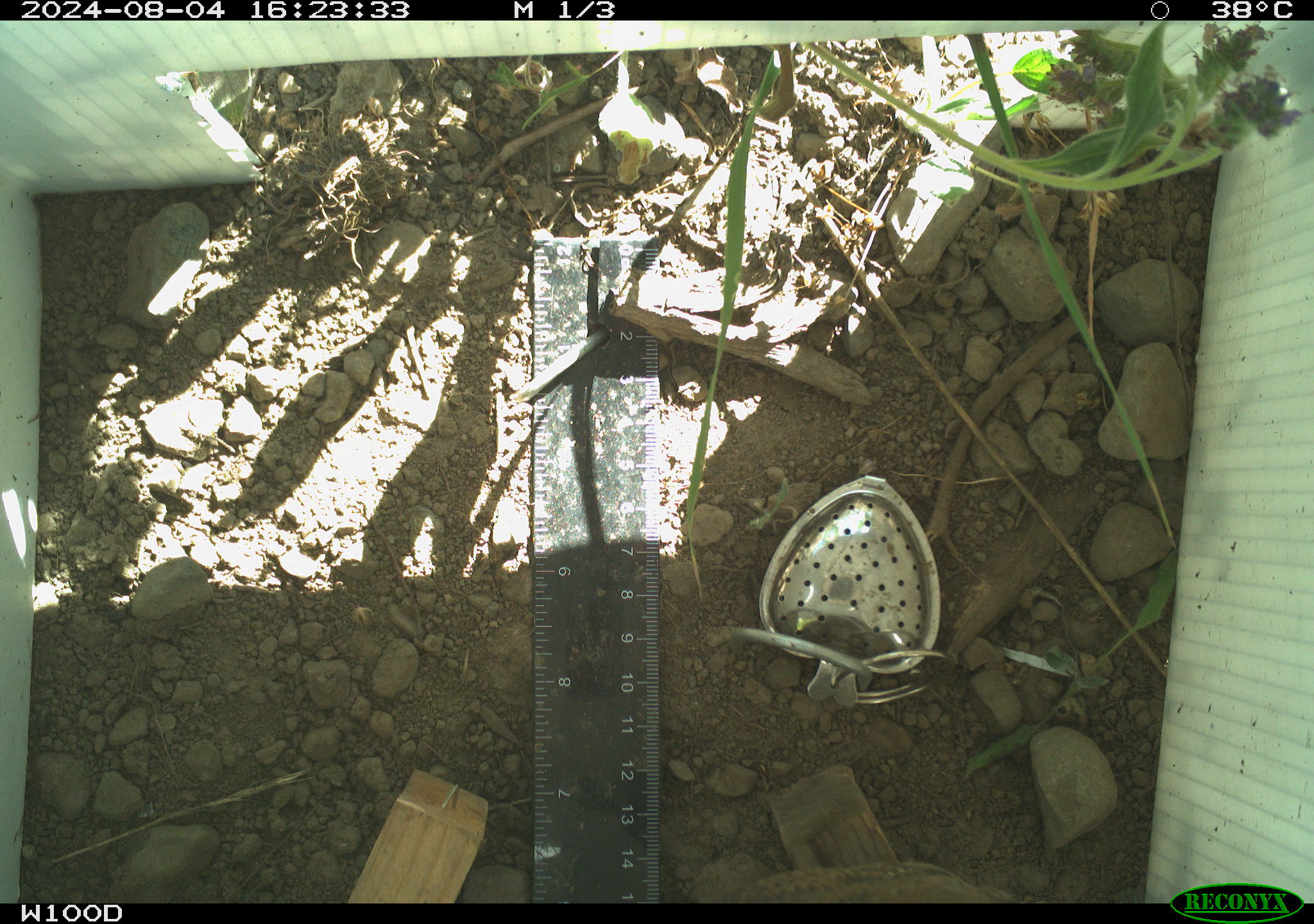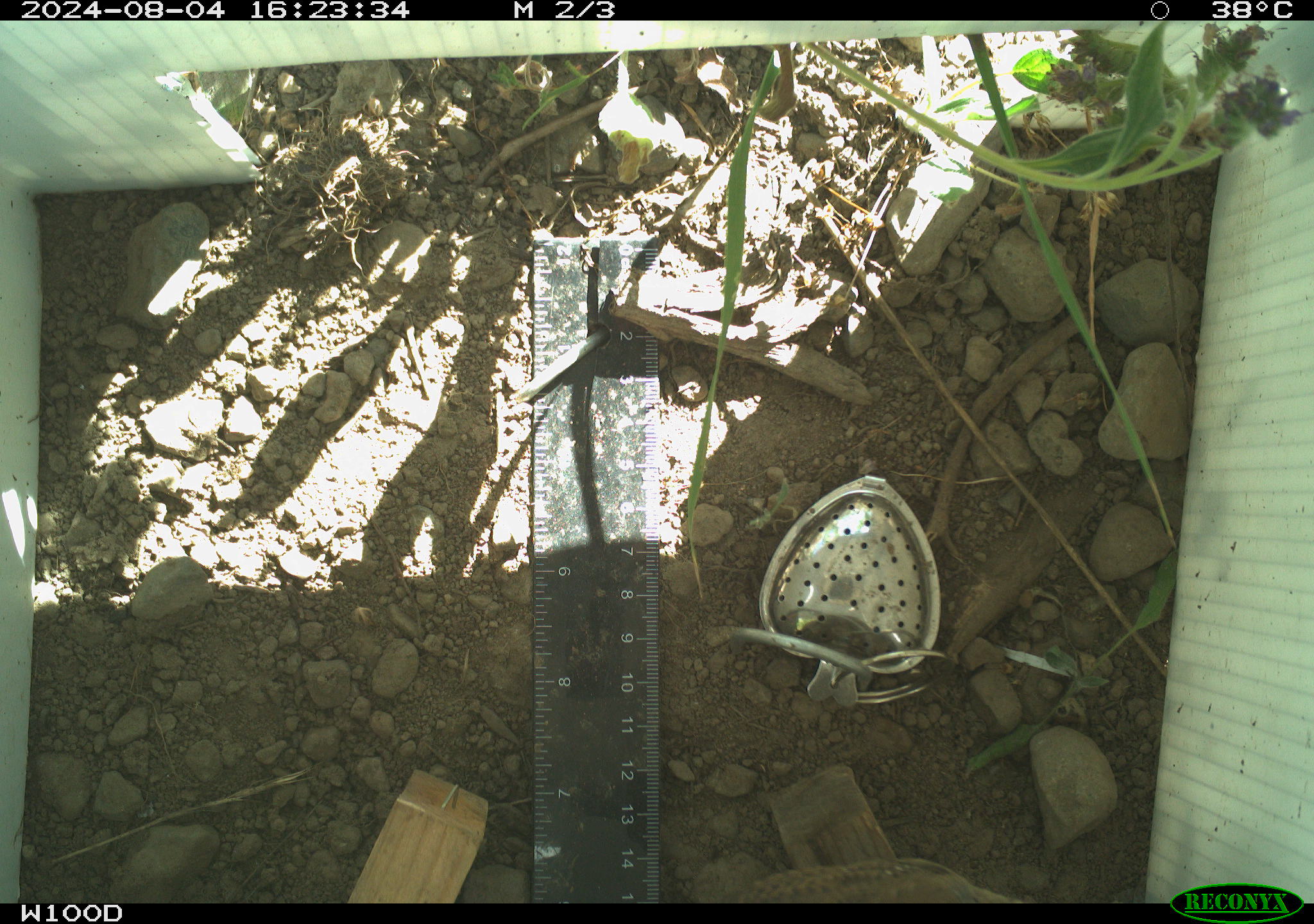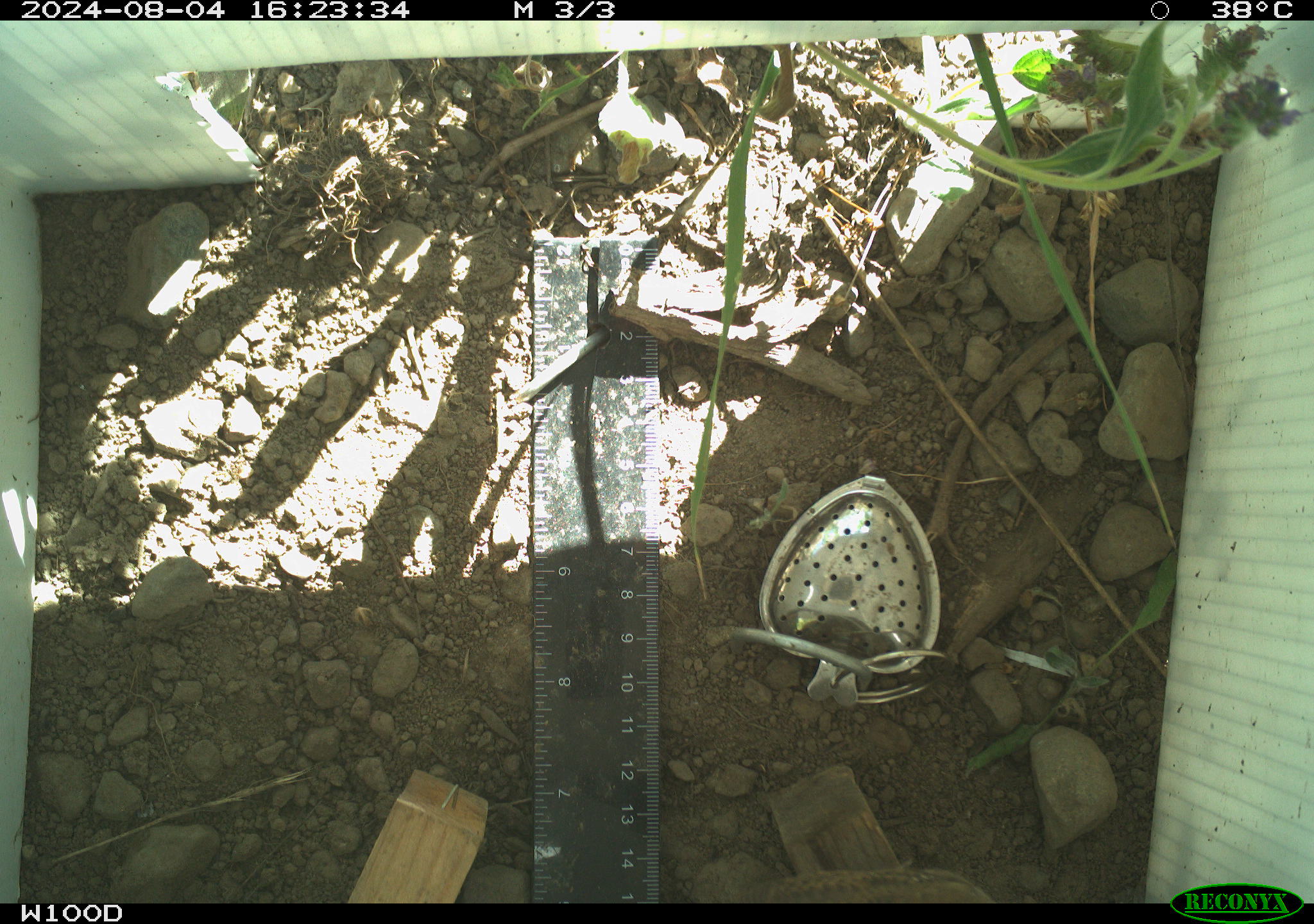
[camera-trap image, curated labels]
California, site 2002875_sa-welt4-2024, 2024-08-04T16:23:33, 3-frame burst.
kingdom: Animalia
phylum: Chordata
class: Aves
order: Passeriformes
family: Troglodytidae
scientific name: Troglodytidae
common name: wren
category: troglodytidae family